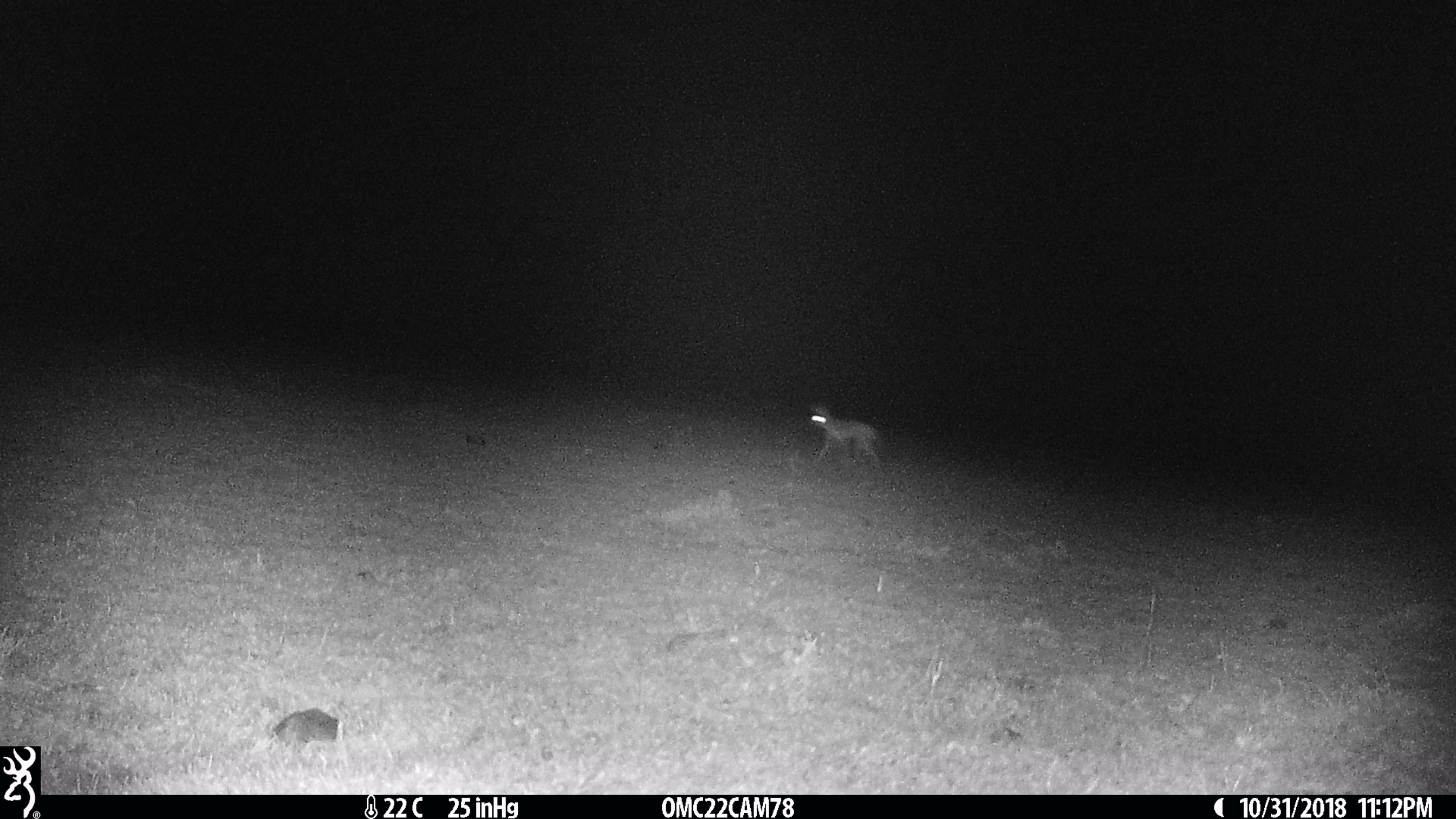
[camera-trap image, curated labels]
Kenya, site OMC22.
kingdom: Animalia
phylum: Chordata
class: Mammalia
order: Carnivora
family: Canidae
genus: Lupulella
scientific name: Lupulella mesomelas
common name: black-backed jackal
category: jackal